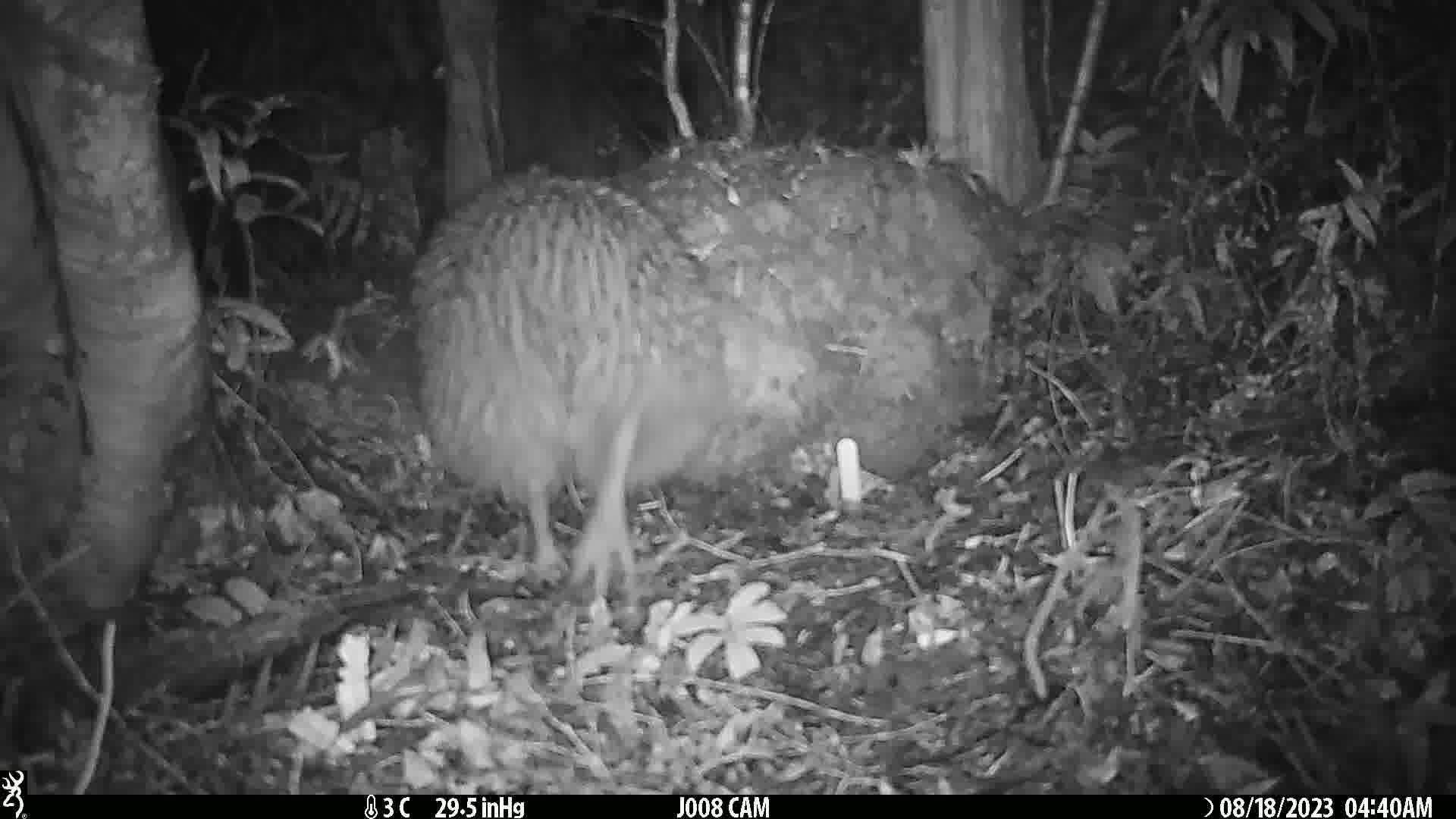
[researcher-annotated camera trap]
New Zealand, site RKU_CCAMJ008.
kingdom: Animalia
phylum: Chordata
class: Aves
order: Apterygiformes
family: Apterygidae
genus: Apteryx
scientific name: Apteryx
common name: kiwi